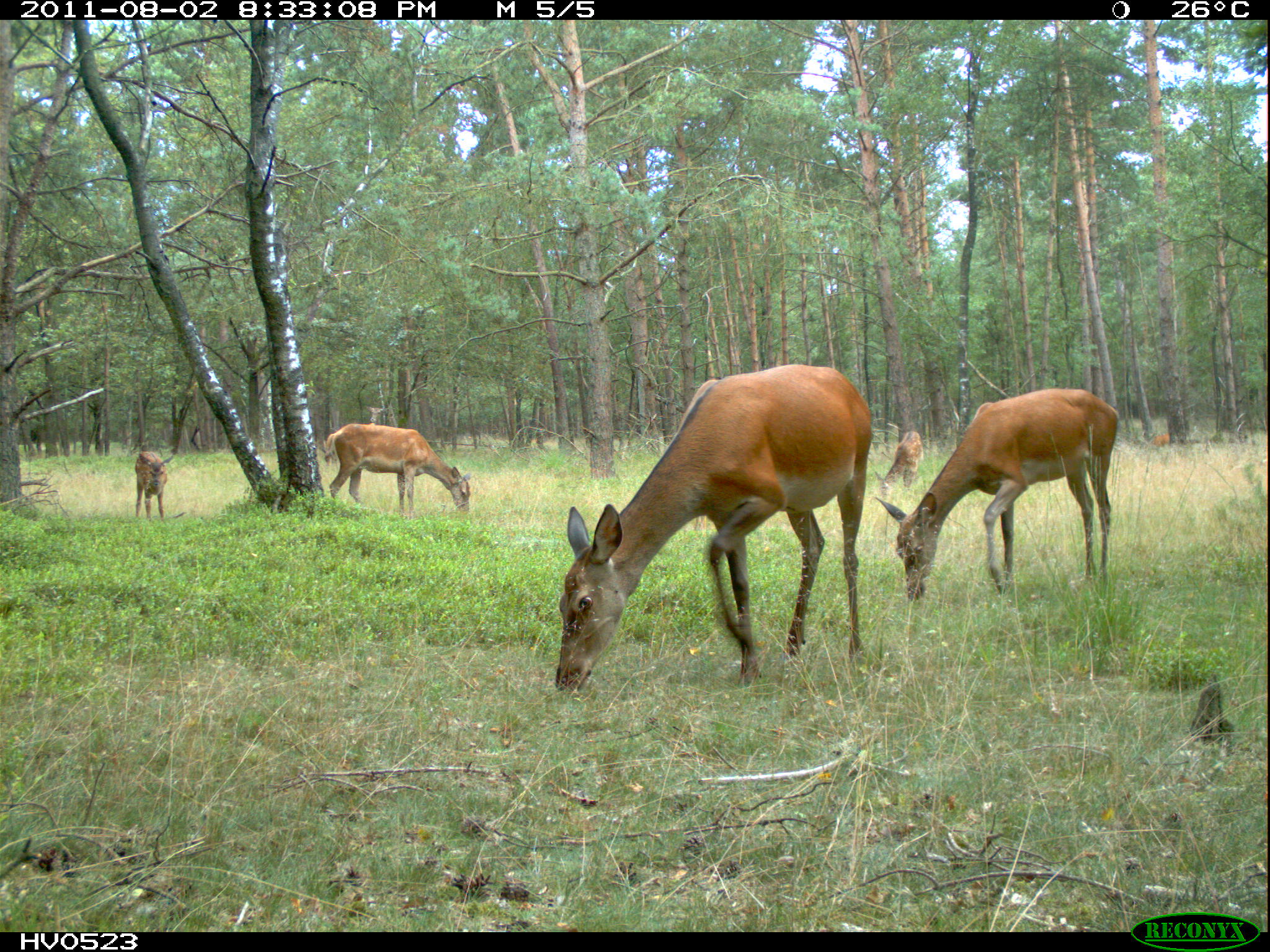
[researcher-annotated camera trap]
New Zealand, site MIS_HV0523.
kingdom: Animalia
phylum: Chordata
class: Mammalia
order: Artiodactyla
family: Cervidae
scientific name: Cervidae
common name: deer